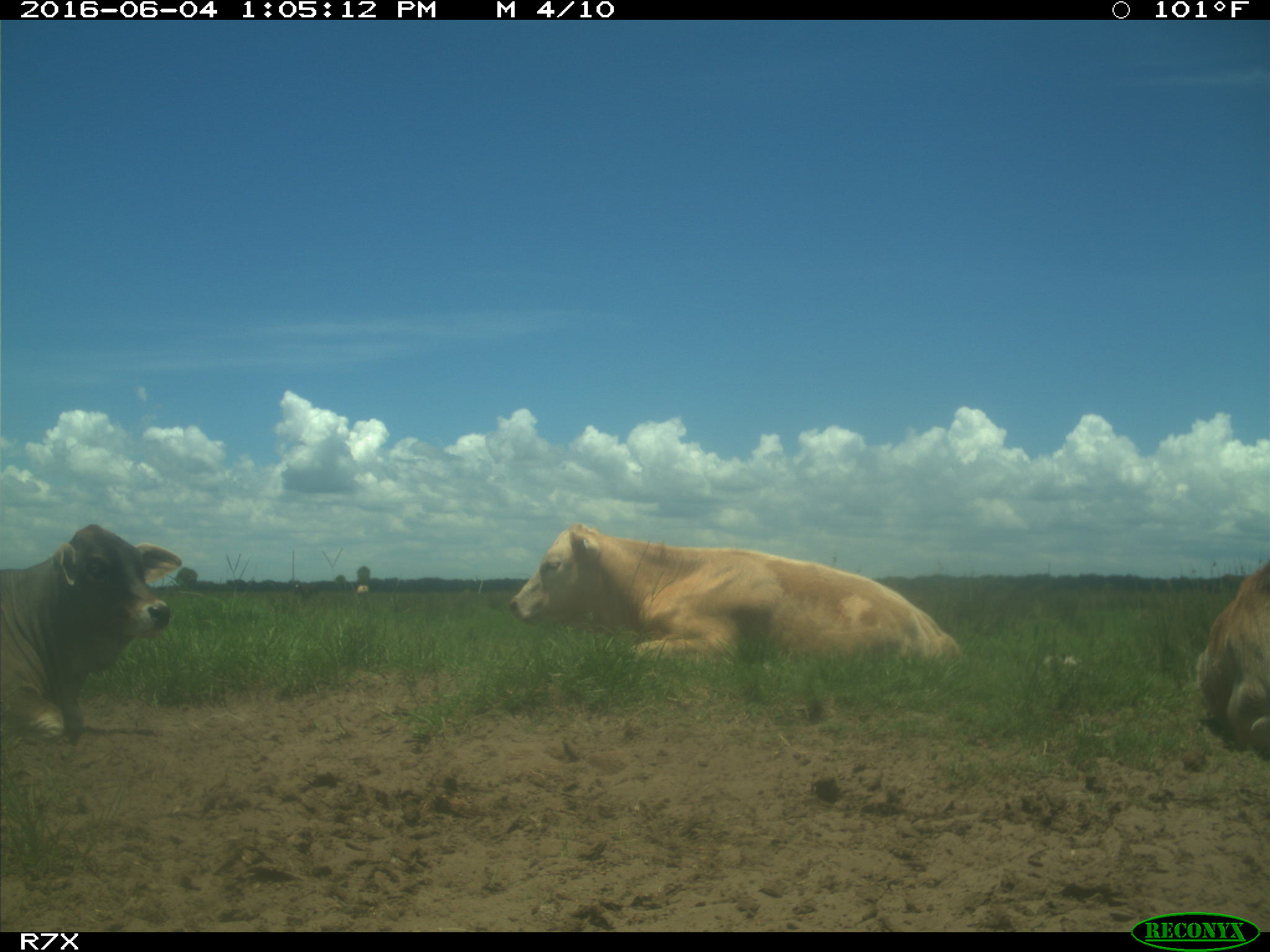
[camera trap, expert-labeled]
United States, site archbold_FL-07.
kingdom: Animalia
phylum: Chordata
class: Mammalia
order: Artiodactyla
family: Bovidae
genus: Bos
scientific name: Bos taurus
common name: domestic cow